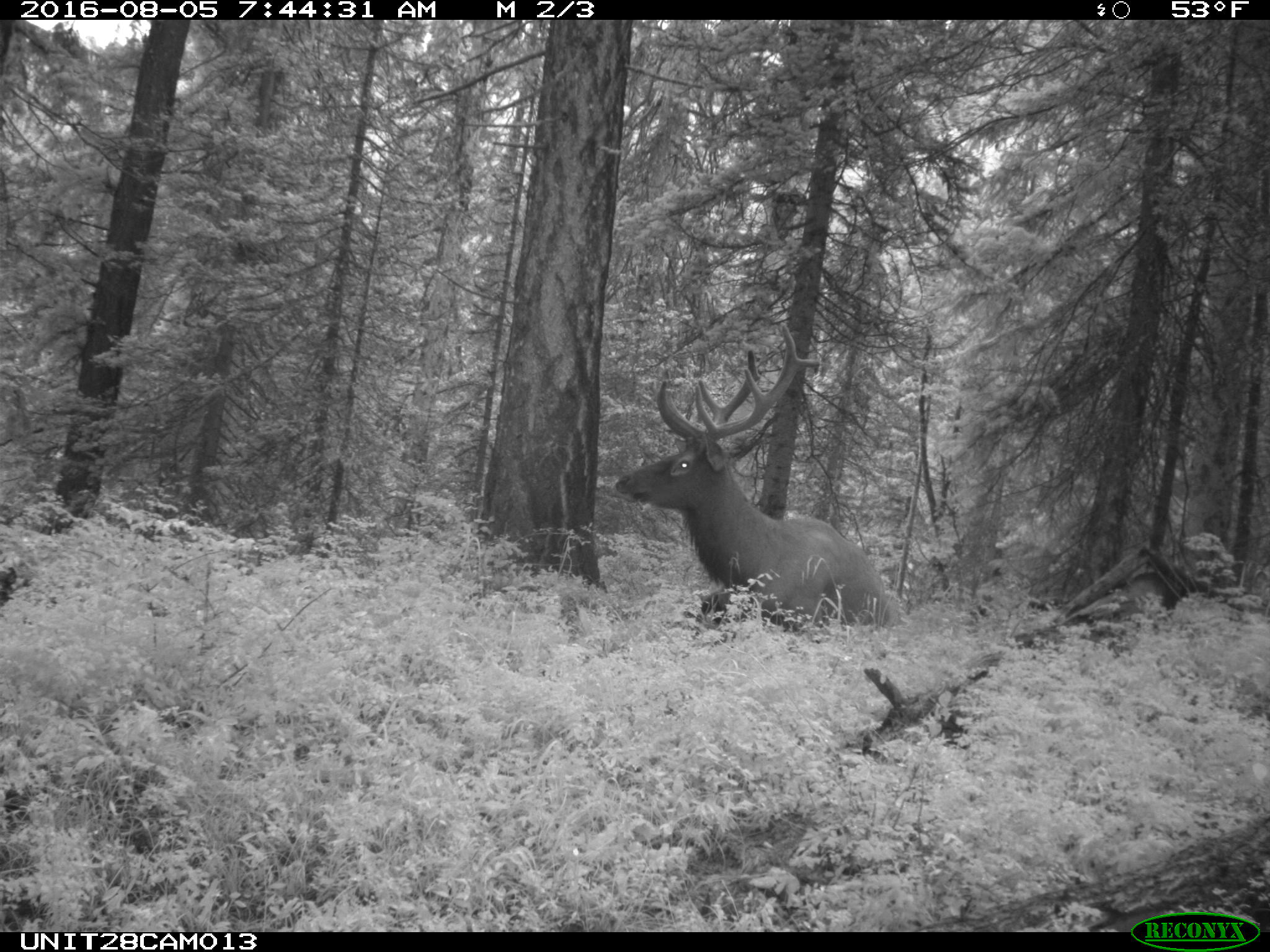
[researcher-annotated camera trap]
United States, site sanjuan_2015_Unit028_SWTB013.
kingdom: Animalia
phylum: Chordata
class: Mammalia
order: Artiodactyla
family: Cervidae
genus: Cervus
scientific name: Cervus elaphus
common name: red deer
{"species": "Cervus elaphus (red deer)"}